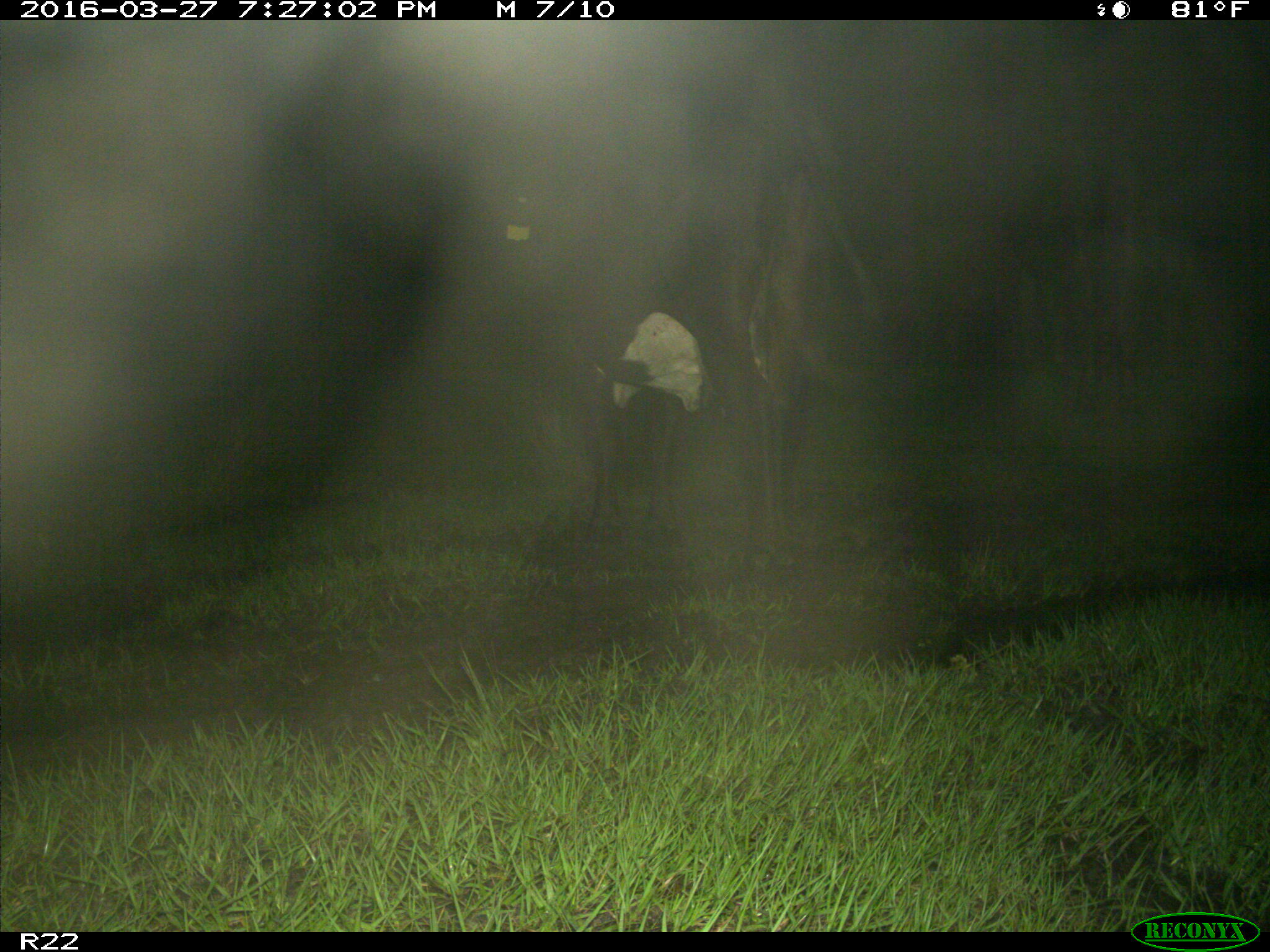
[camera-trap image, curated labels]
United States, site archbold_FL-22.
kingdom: Animalia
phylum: Chordata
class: Mammalia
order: Artiodactyla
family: Bovidae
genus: Bos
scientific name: Bos taurus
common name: domestic cow